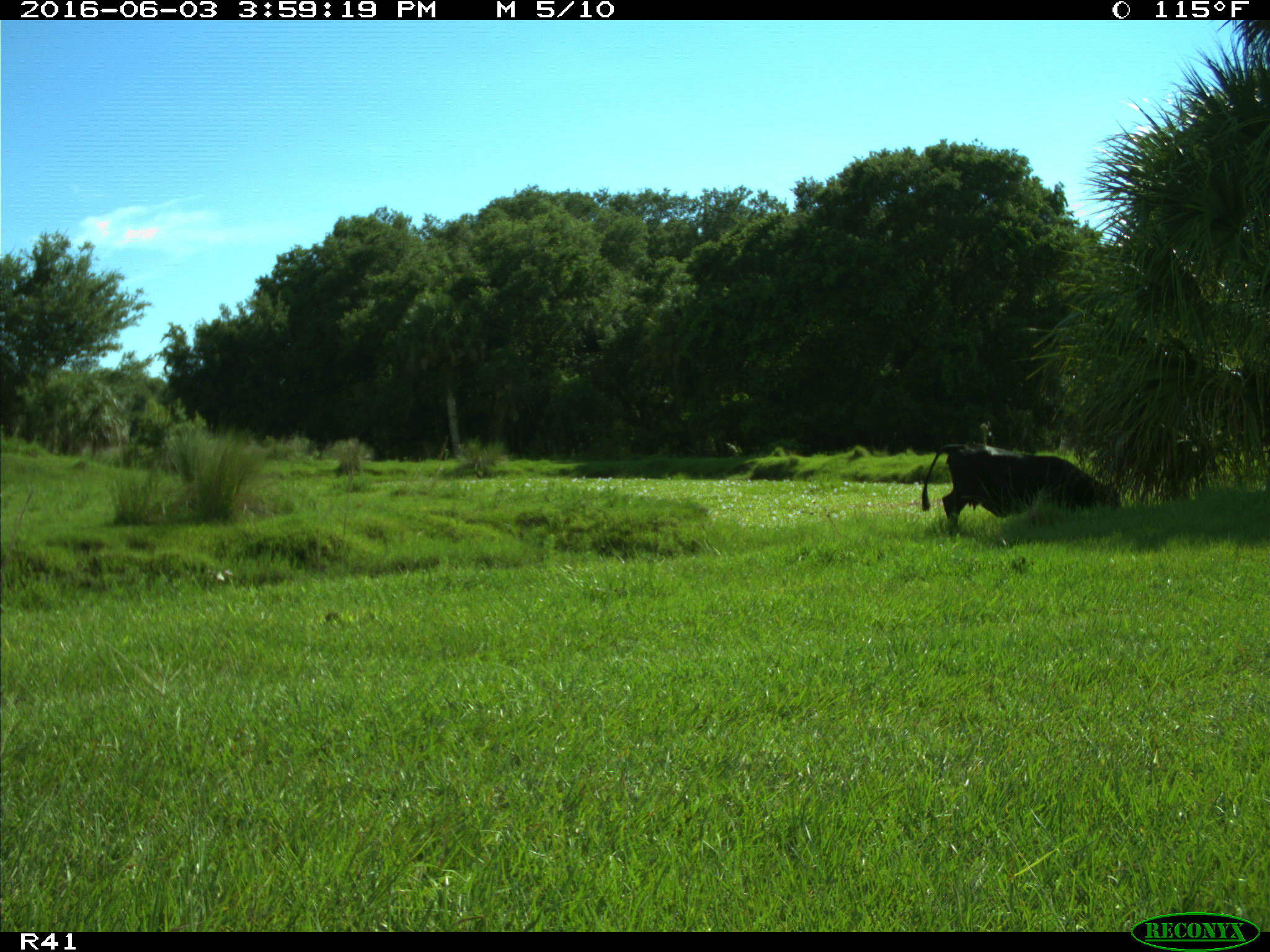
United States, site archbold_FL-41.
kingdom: Animalia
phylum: Chordata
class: Mammalia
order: Artiodactyla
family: Bovidae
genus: Bos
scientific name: Bos taurus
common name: domestic cow